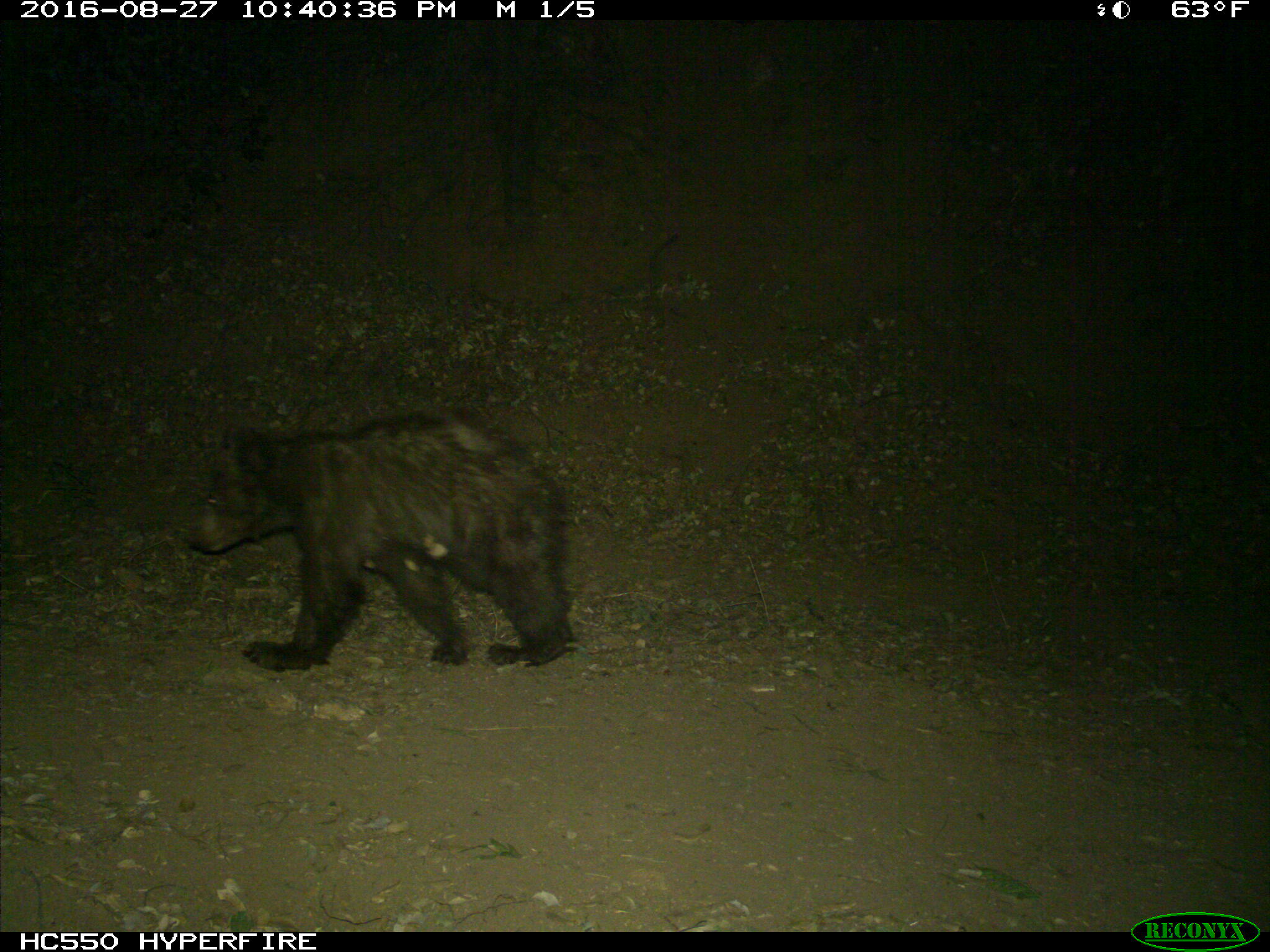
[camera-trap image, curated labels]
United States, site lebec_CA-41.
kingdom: Animalia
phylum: Chordata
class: Mammalia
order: Carnivora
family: Ursidae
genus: Ursus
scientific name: Ursus americanus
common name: american black bear